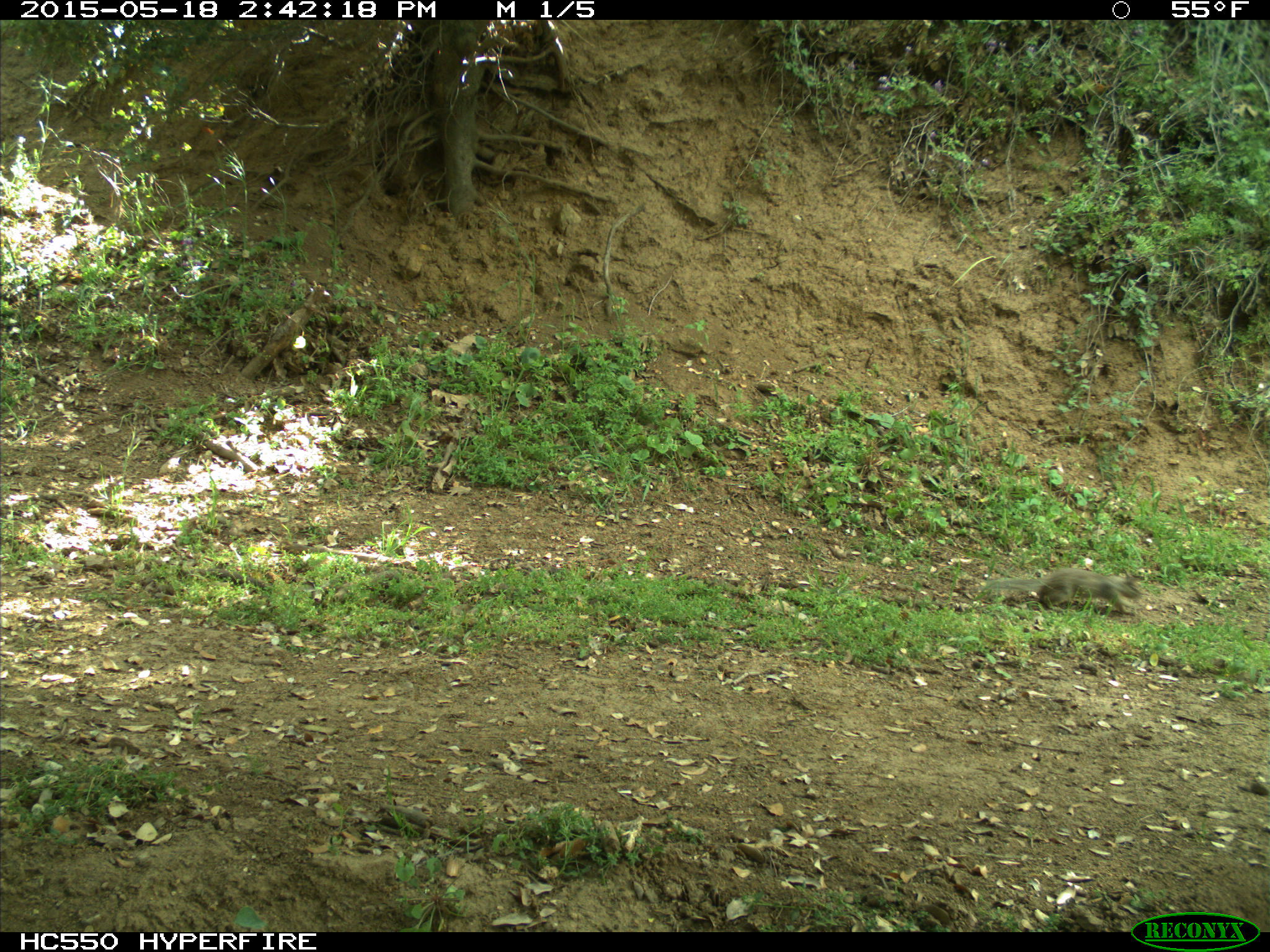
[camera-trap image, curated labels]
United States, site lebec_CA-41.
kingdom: Animalia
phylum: Chordata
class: Mammalia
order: Rodentia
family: Sciuridae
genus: Otospermophilus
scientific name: Otospermophilus beecheyi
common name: california ground squirrel